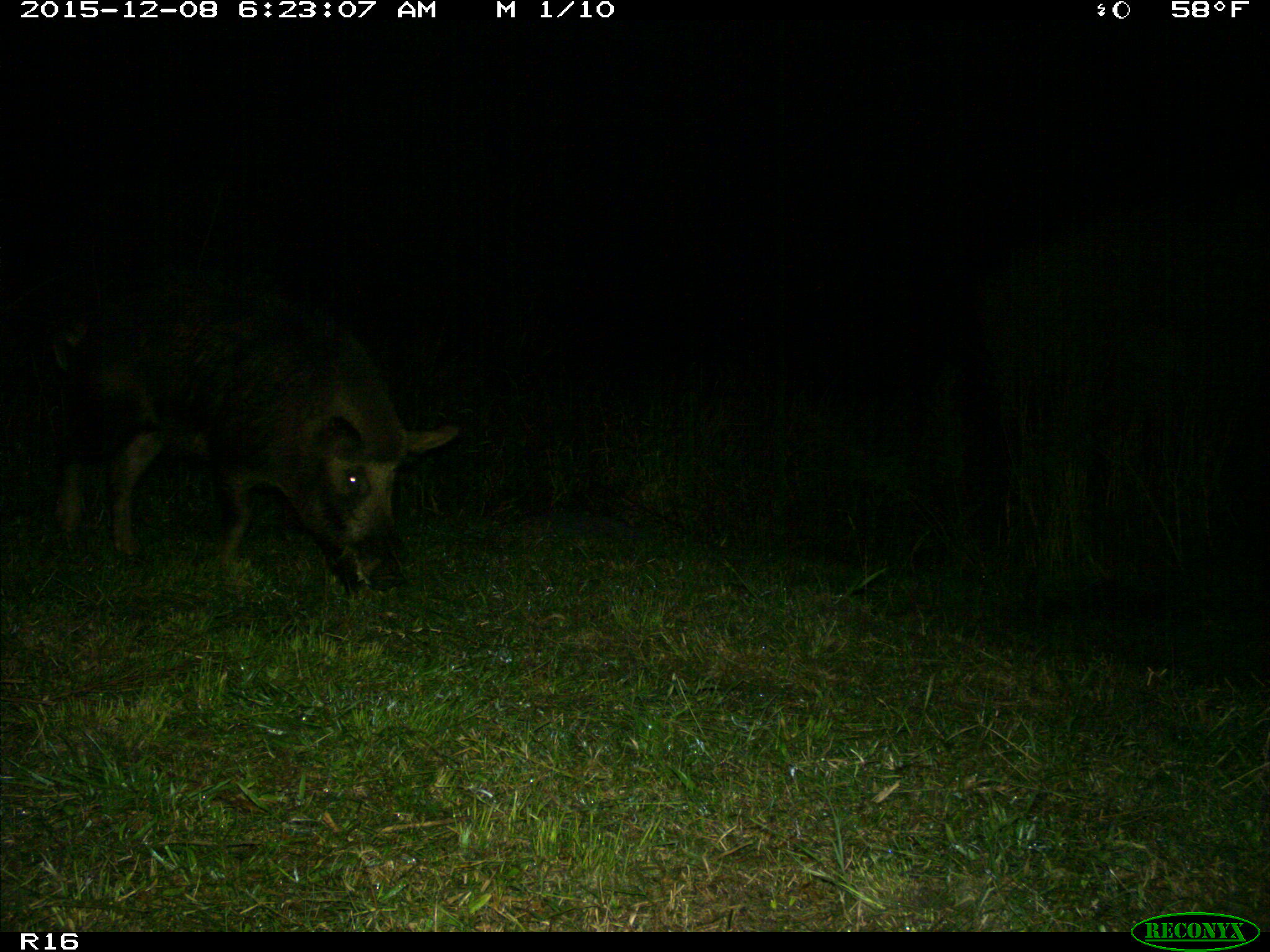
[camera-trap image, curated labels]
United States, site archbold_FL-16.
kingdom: Animalia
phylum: Chordata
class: Mammalia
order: Artiodactyla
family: Suidae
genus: Sus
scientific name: Sus scrofa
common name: wild boar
Sus scrofa (wild boar).